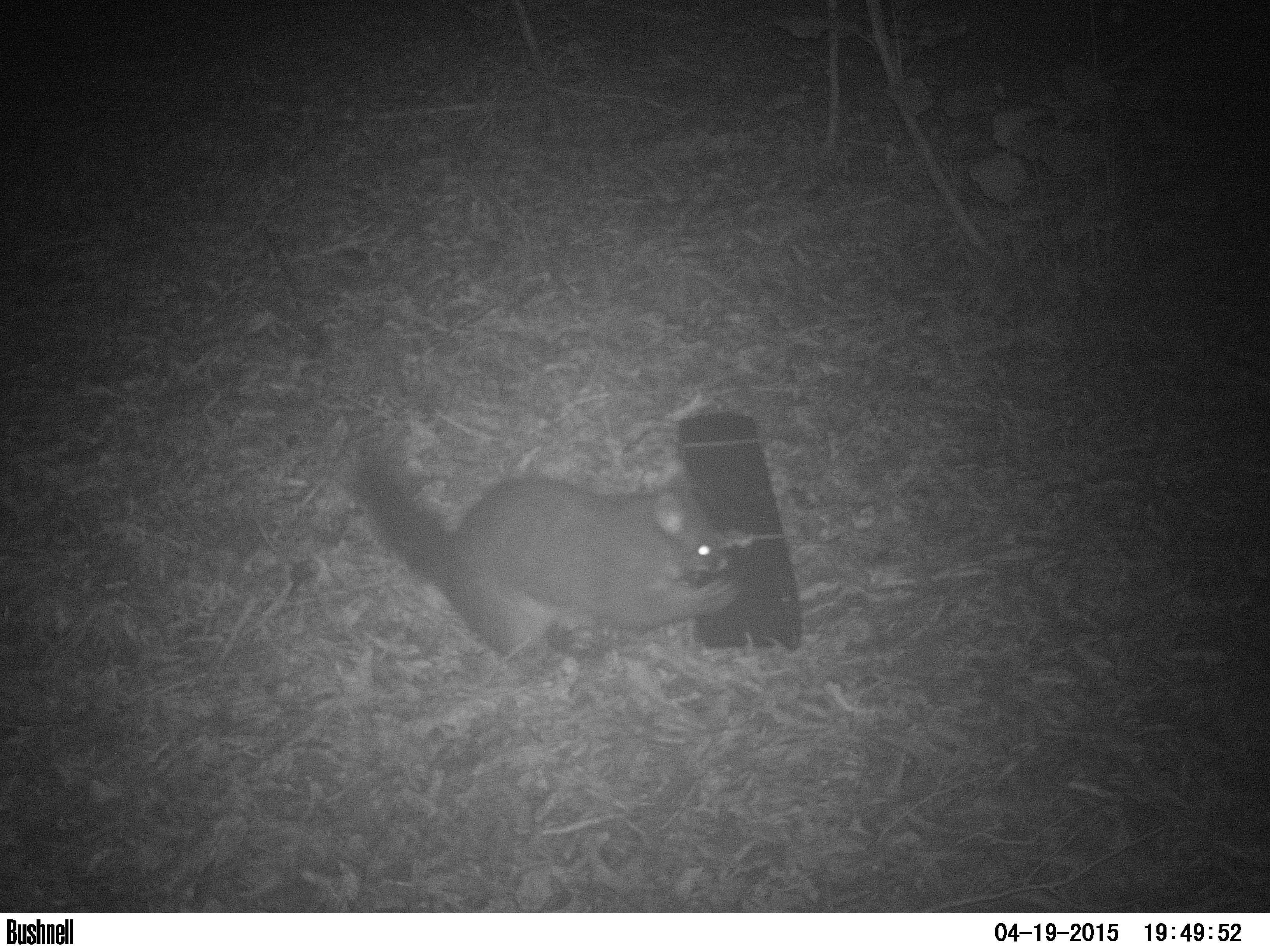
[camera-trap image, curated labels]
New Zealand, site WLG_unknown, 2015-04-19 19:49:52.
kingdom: Animalia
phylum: Chordata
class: Mammalia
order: Diprotodontia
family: Phalangeridae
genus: Trichosurus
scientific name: Trichosurus vulpecula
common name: common brushtail possum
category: possum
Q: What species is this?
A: Possum (common brushtail possum) (Trichosurus vulpecula).